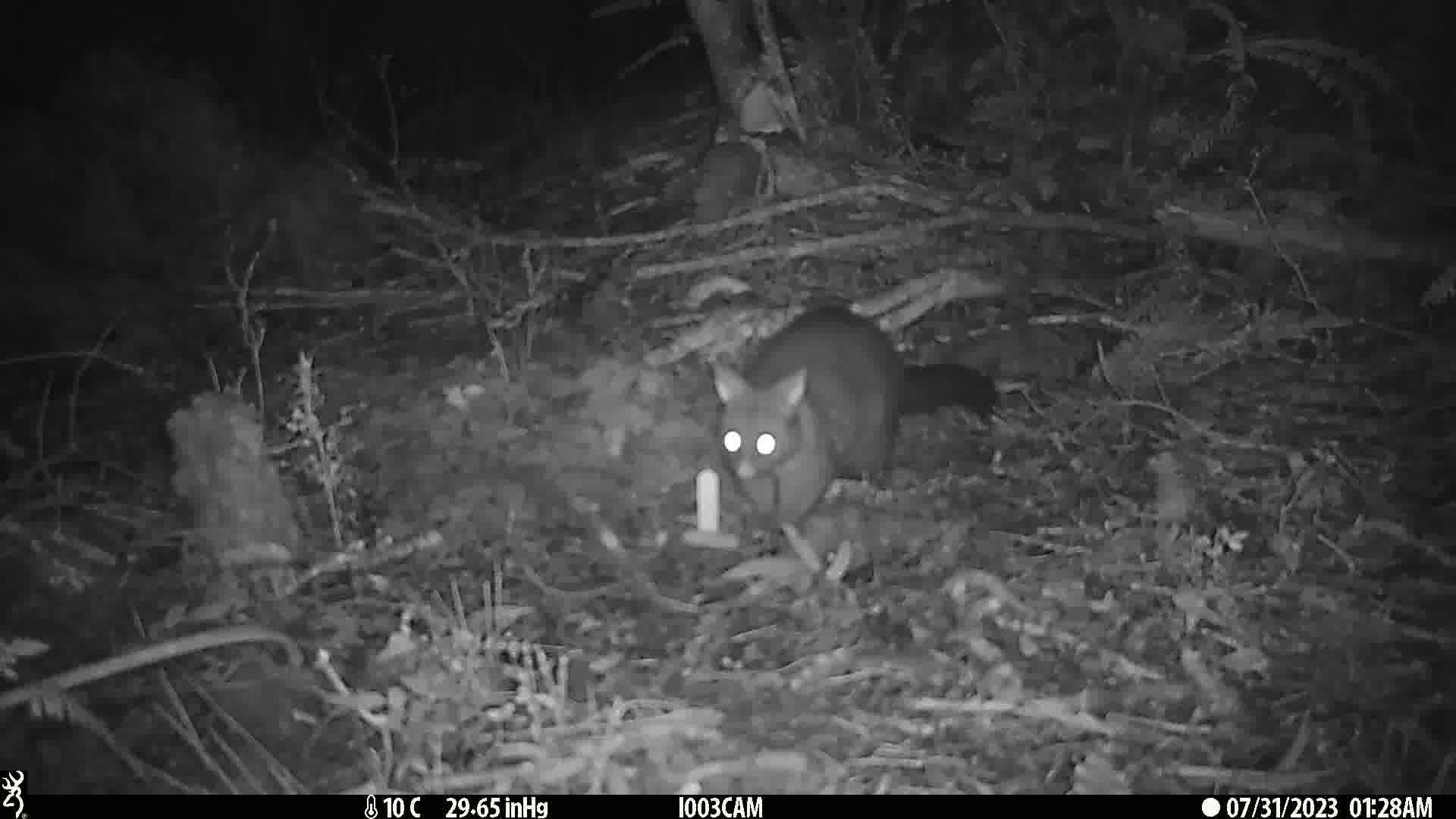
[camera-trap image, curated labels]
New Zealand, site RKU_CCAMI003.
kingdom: Animalia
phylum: Chordata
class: Mammalia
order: Diprotodontia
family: Phalangeridae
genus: Trichosurus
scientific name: Trichosurus vulpecula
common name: common brushtail possum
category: possum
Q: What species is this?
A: Possum (common brushtail possum) (Trichosurus vulpecula).